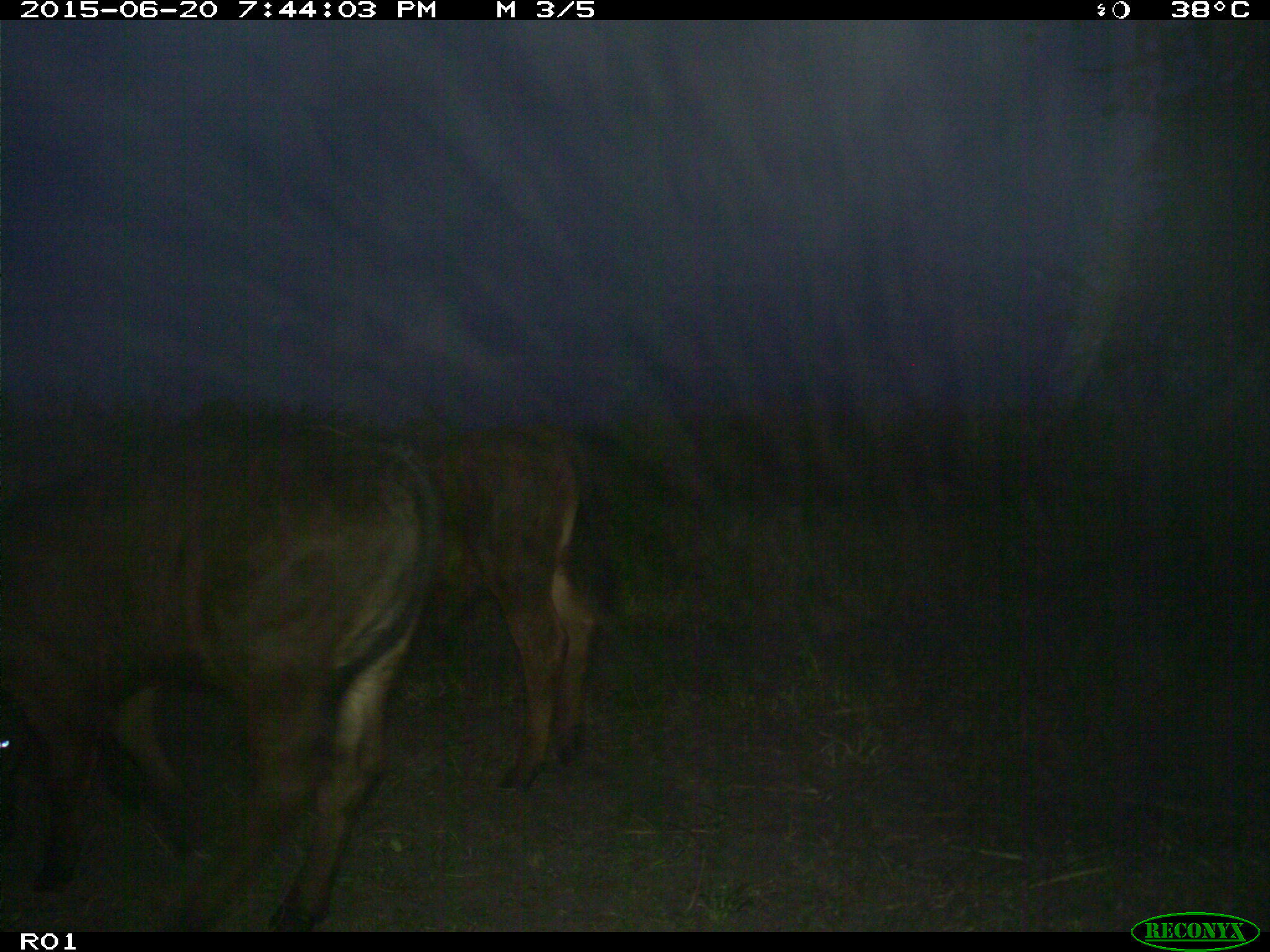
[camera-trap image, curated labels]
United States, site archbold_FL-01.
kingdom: Animalia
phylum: Chordata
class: Mammalia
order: Artiodactyla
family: Bovidae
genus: Bos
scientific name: Bos taurus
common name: domestic cow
Bos taurus (domestic cow).